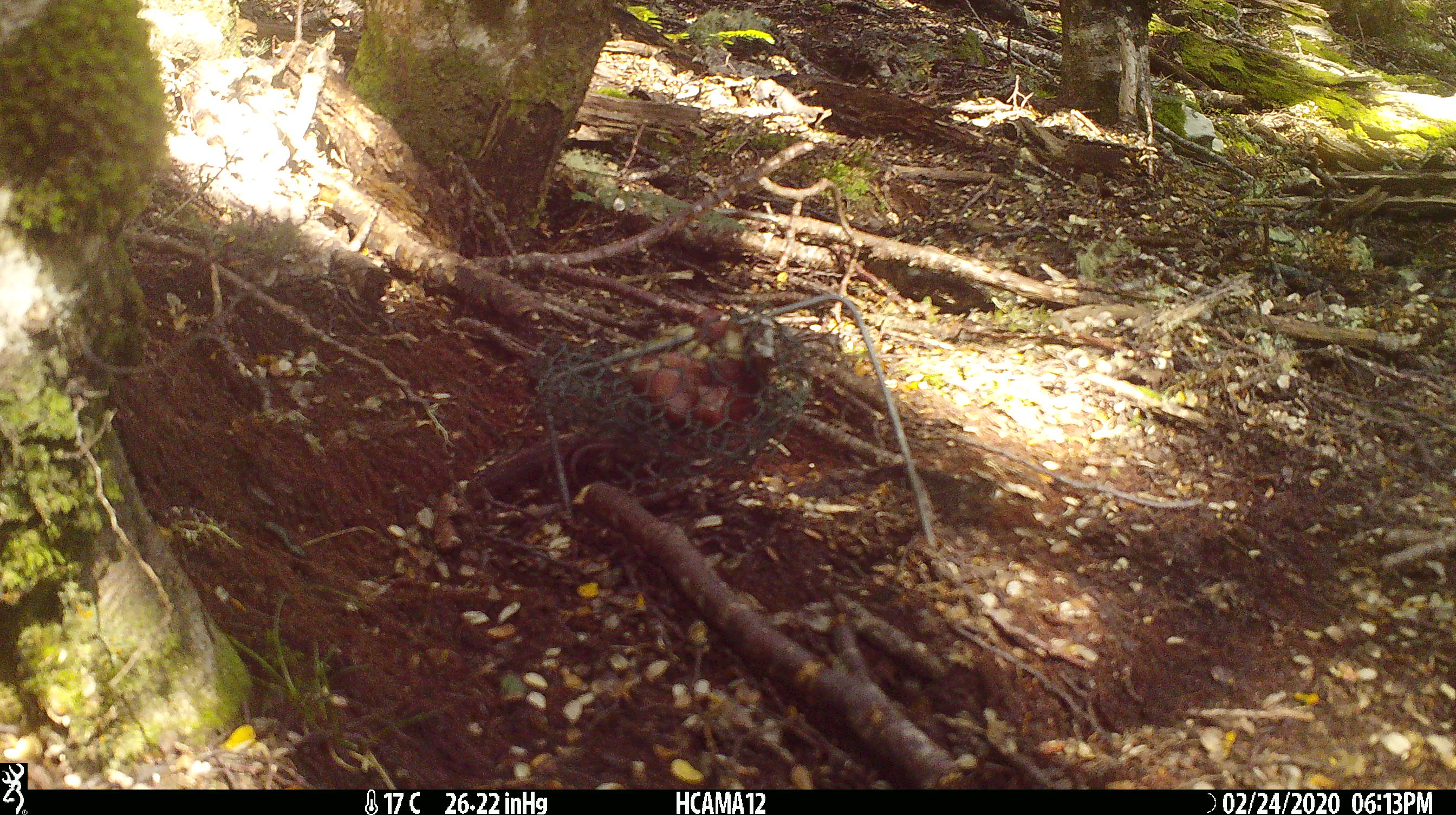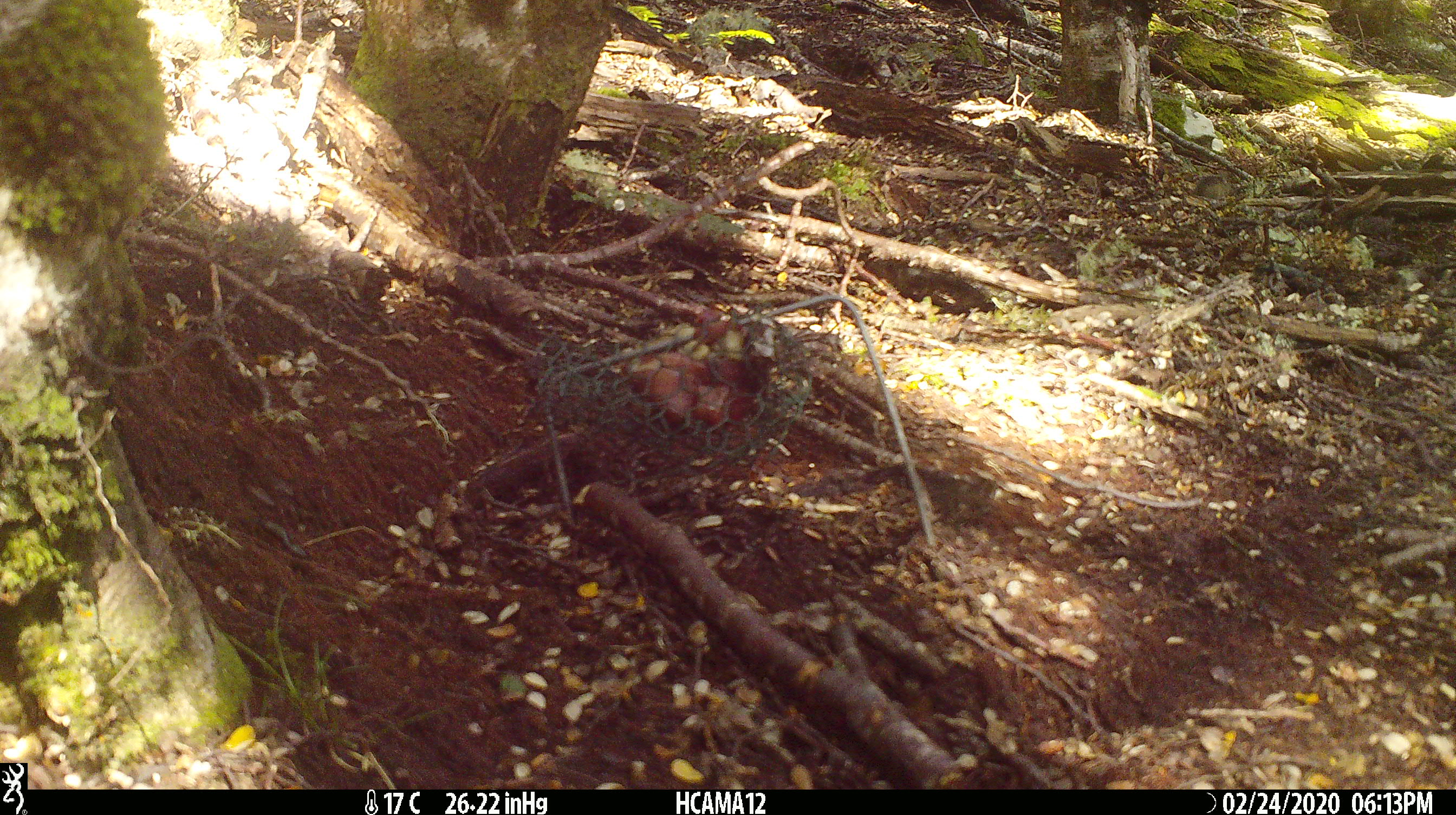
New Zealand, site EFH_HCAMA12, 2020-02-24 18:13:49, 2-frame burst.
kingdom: Animalia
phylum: Chordata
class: Mammalia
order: Rodentia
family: Muridae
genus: Mus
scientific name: Mus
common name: mouse